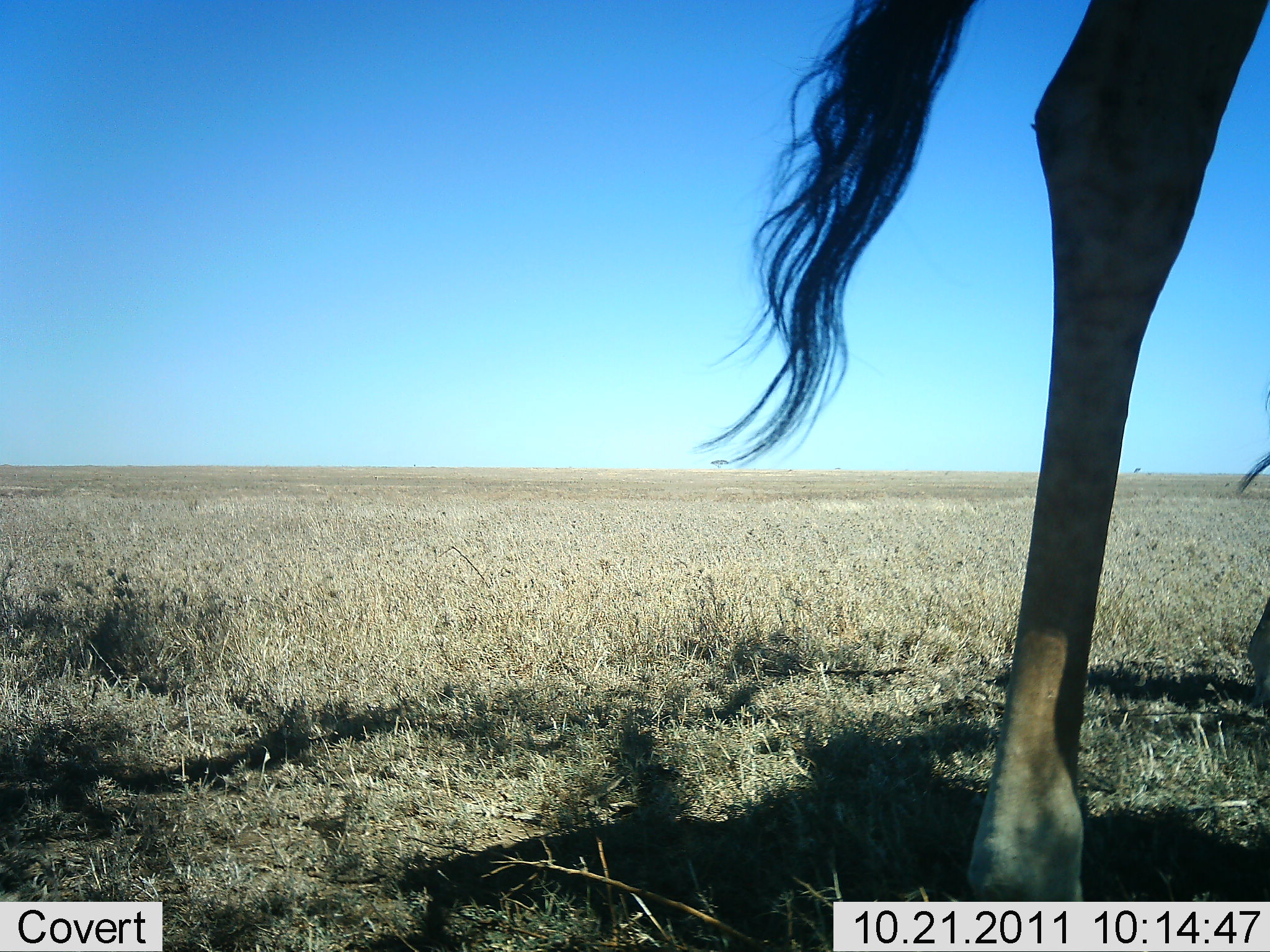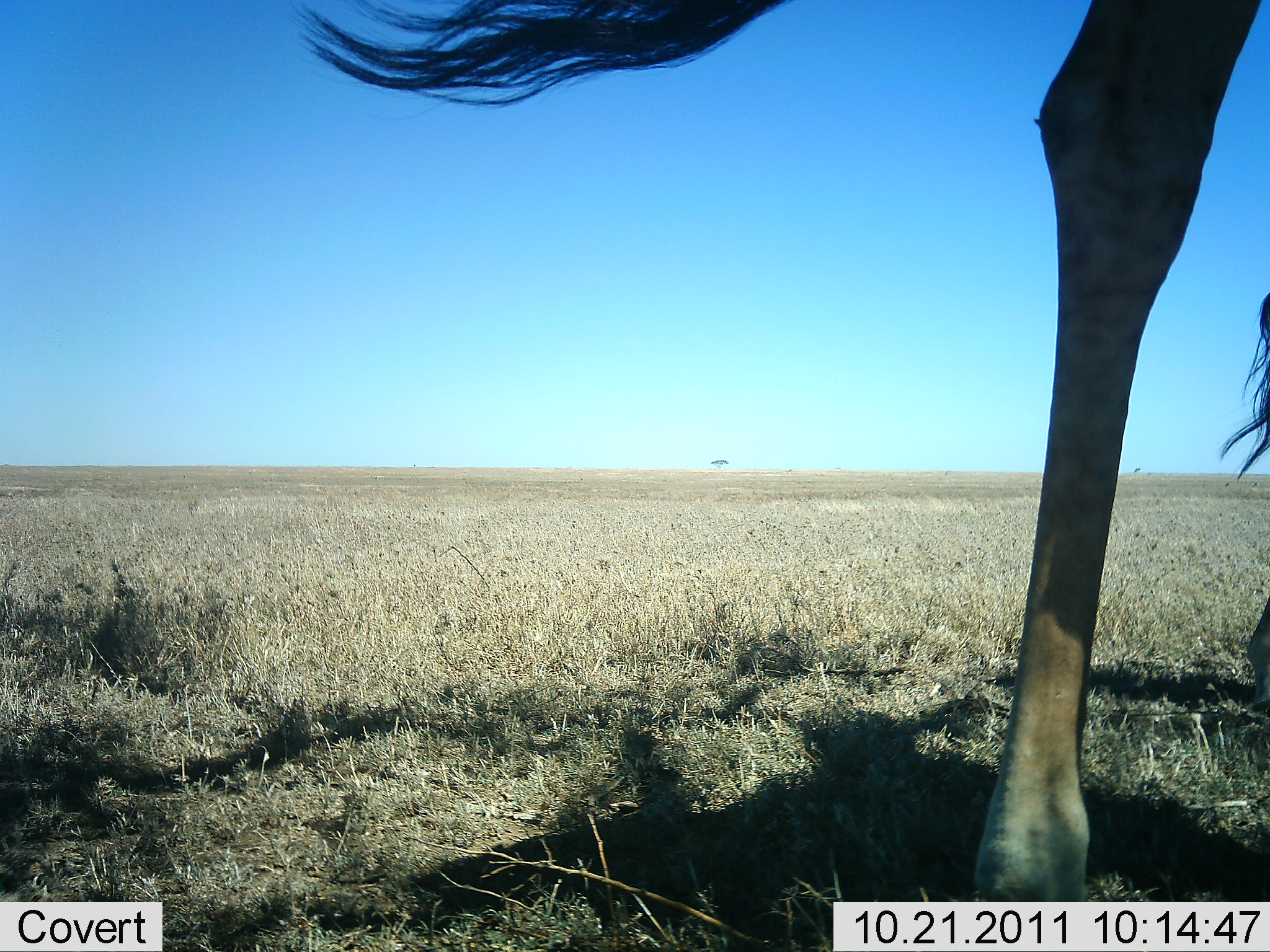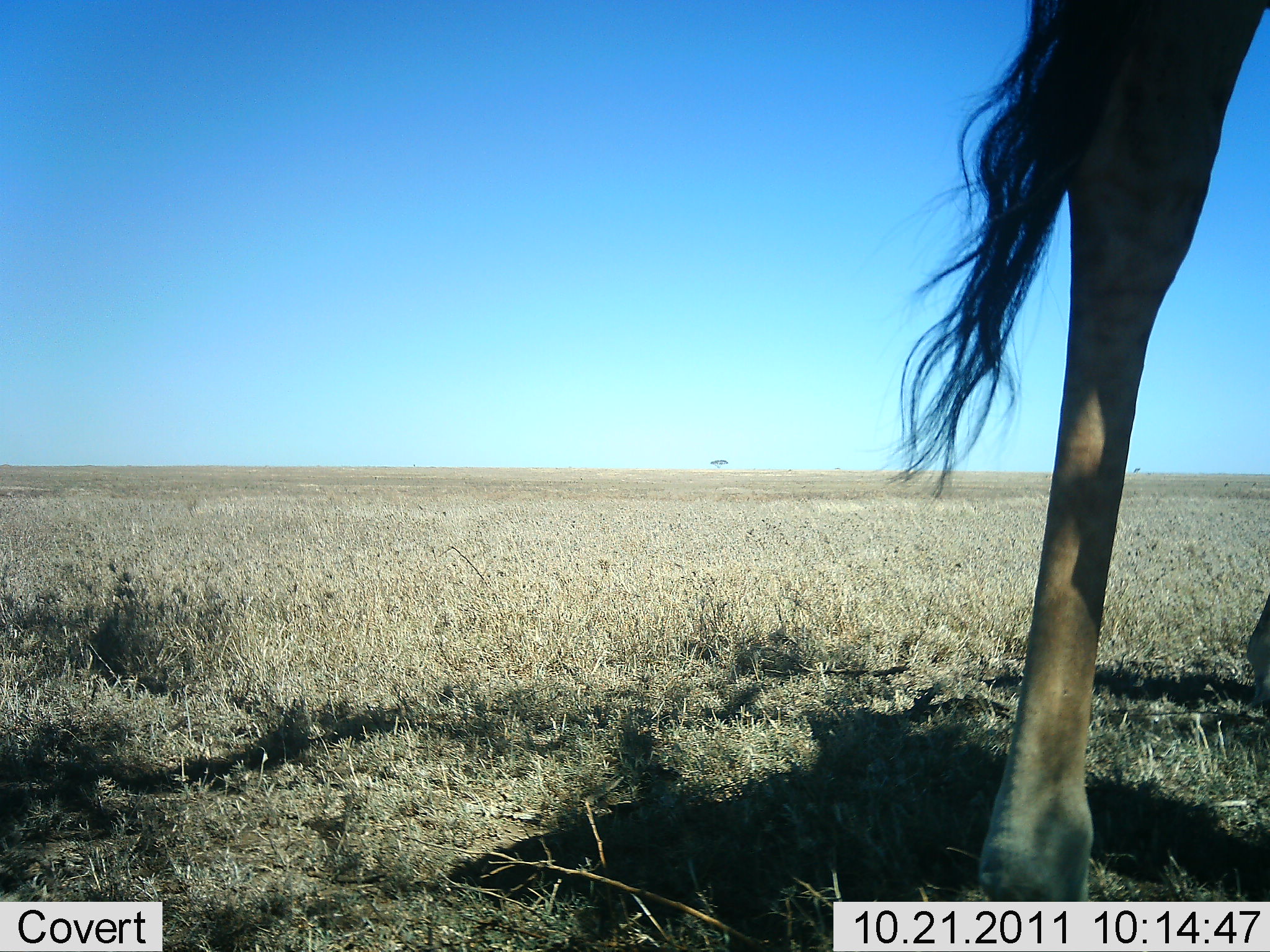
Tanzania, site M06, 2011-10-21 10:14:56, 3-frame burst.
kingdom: Animalia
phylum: Chordata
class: Mammalia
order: Artiodactyla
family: Bovidae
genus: Connochaetes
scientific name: Connochaetes taurinus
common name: blue wildebeest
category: wildebeest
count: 1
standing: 91%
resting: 0%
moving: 9%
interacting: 0%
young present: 0%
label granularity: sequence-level